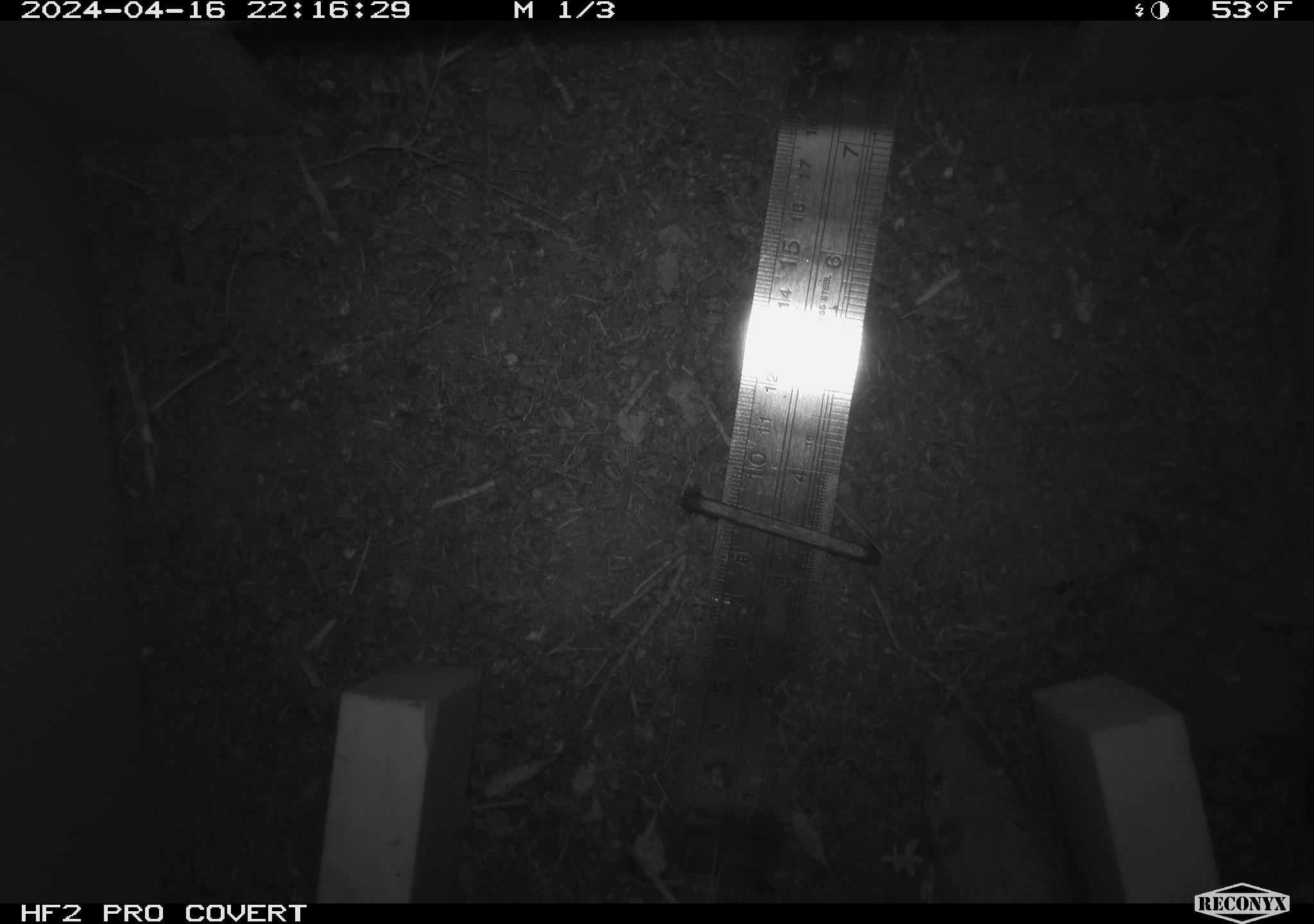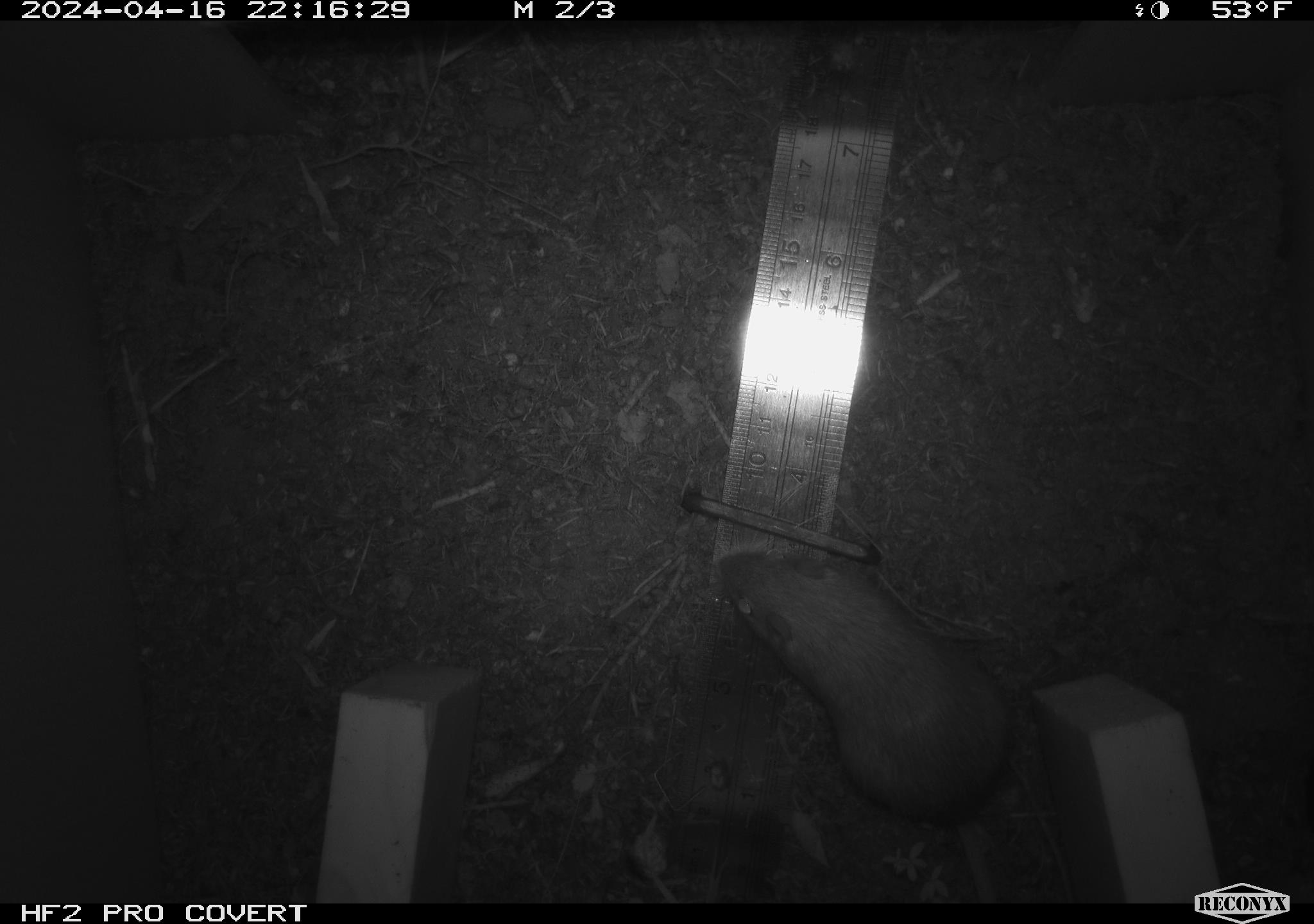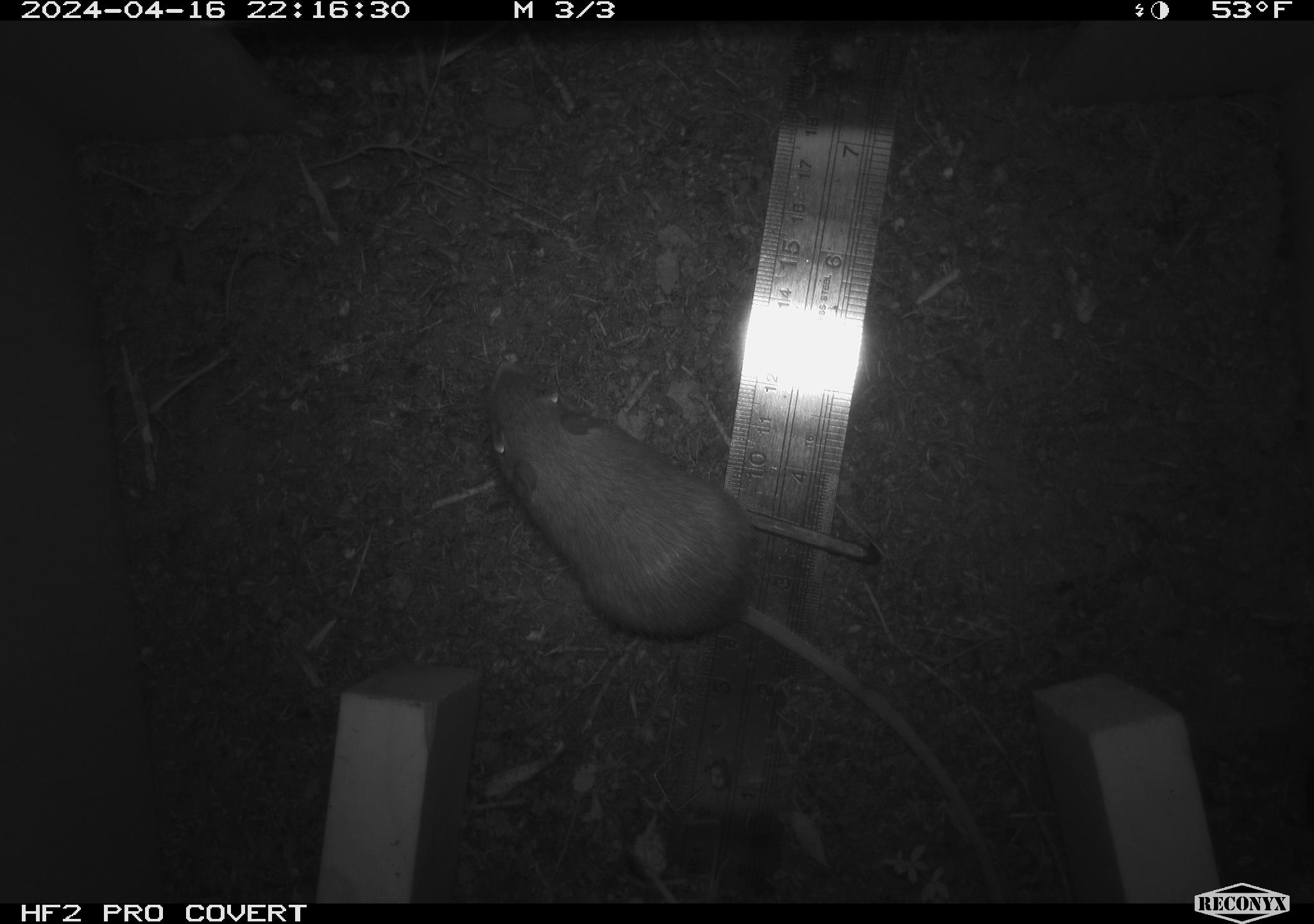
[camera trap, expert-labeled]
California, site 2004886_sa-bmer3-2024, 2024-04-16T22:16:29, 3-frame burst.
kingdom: Animalia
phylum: Chordata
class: Mammalia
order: Rodentia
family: Heteromyidae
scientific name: Heteromyidae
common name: kangaroo rats and pocket mice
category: heteromyidae family